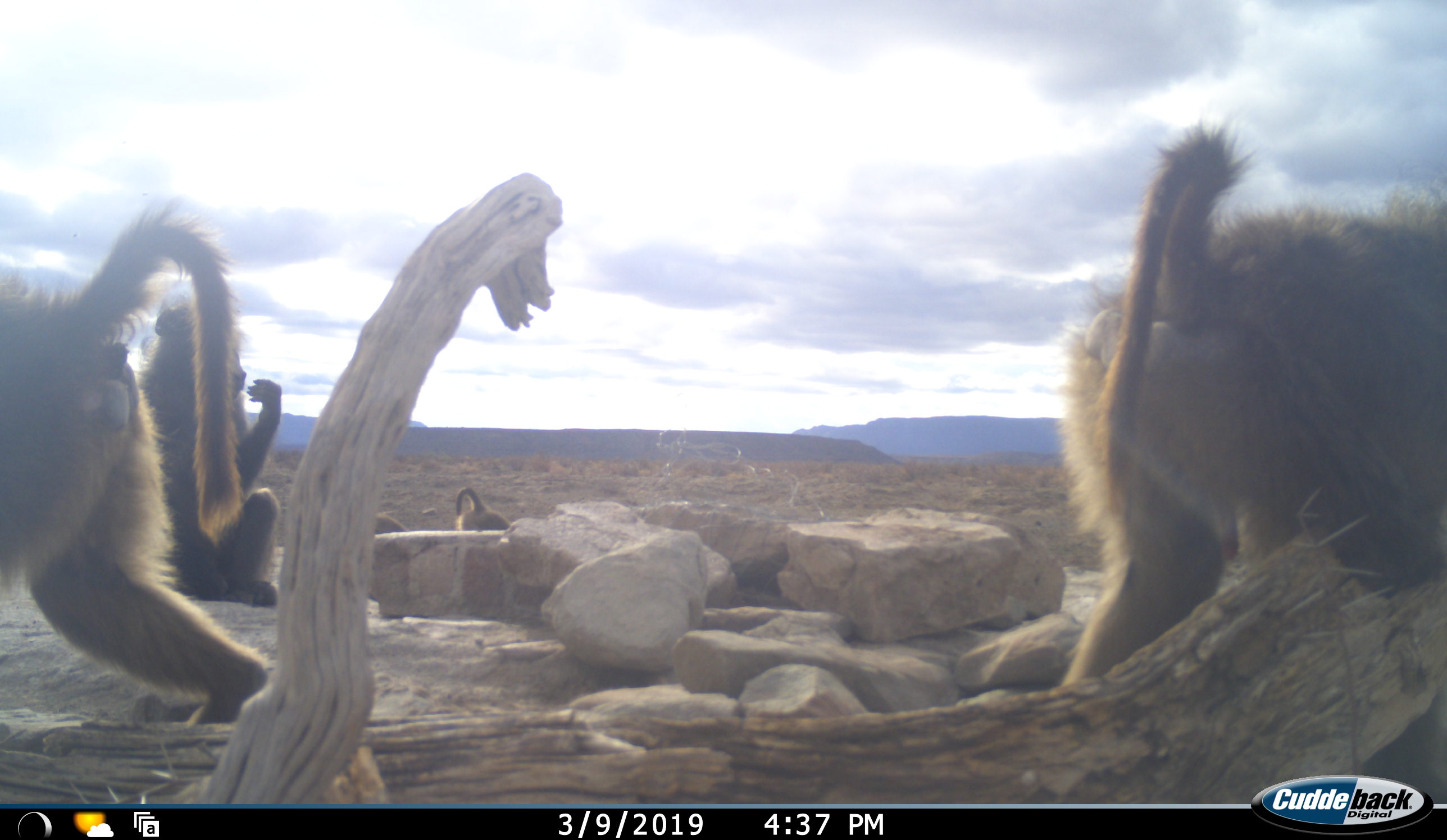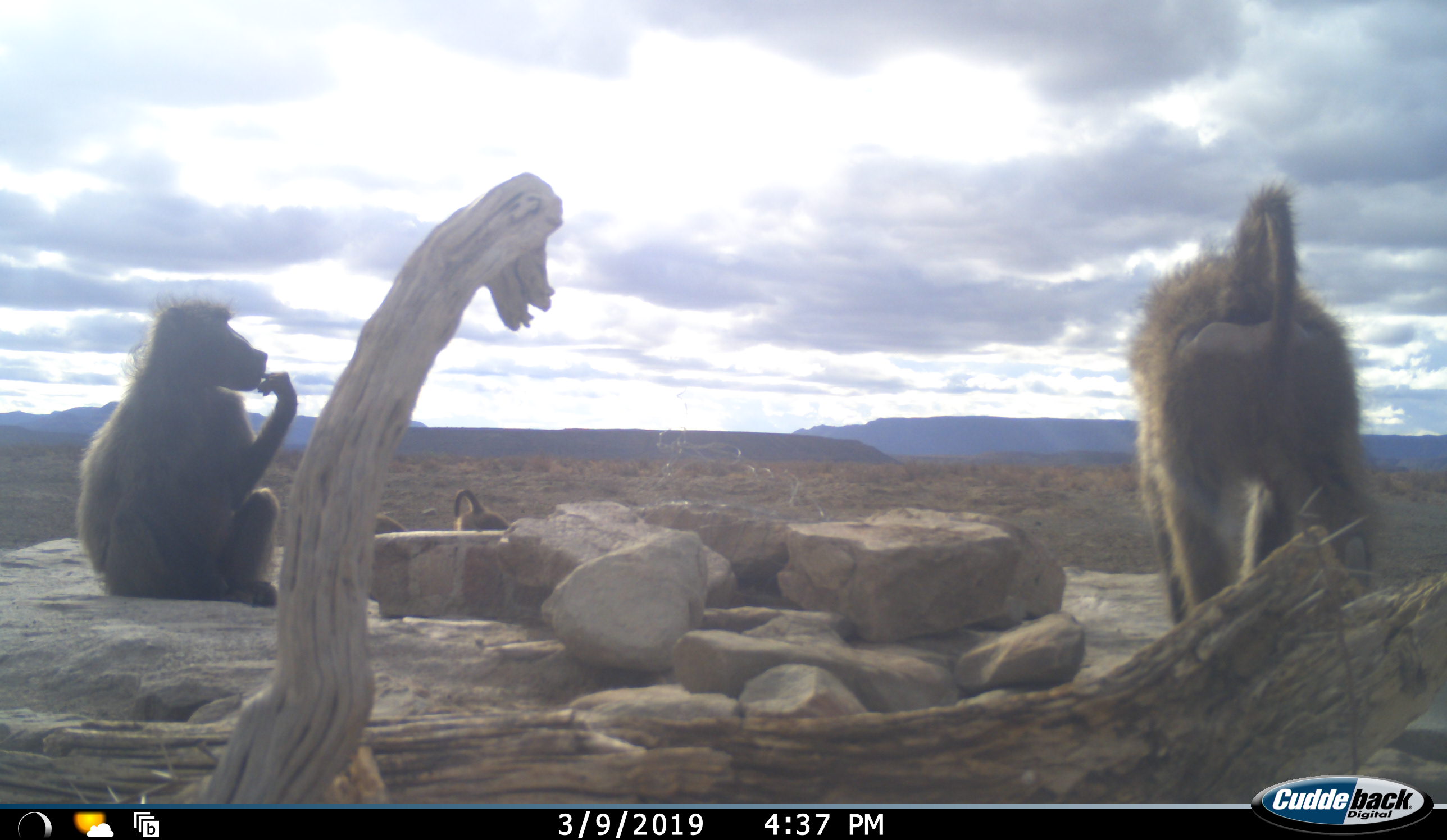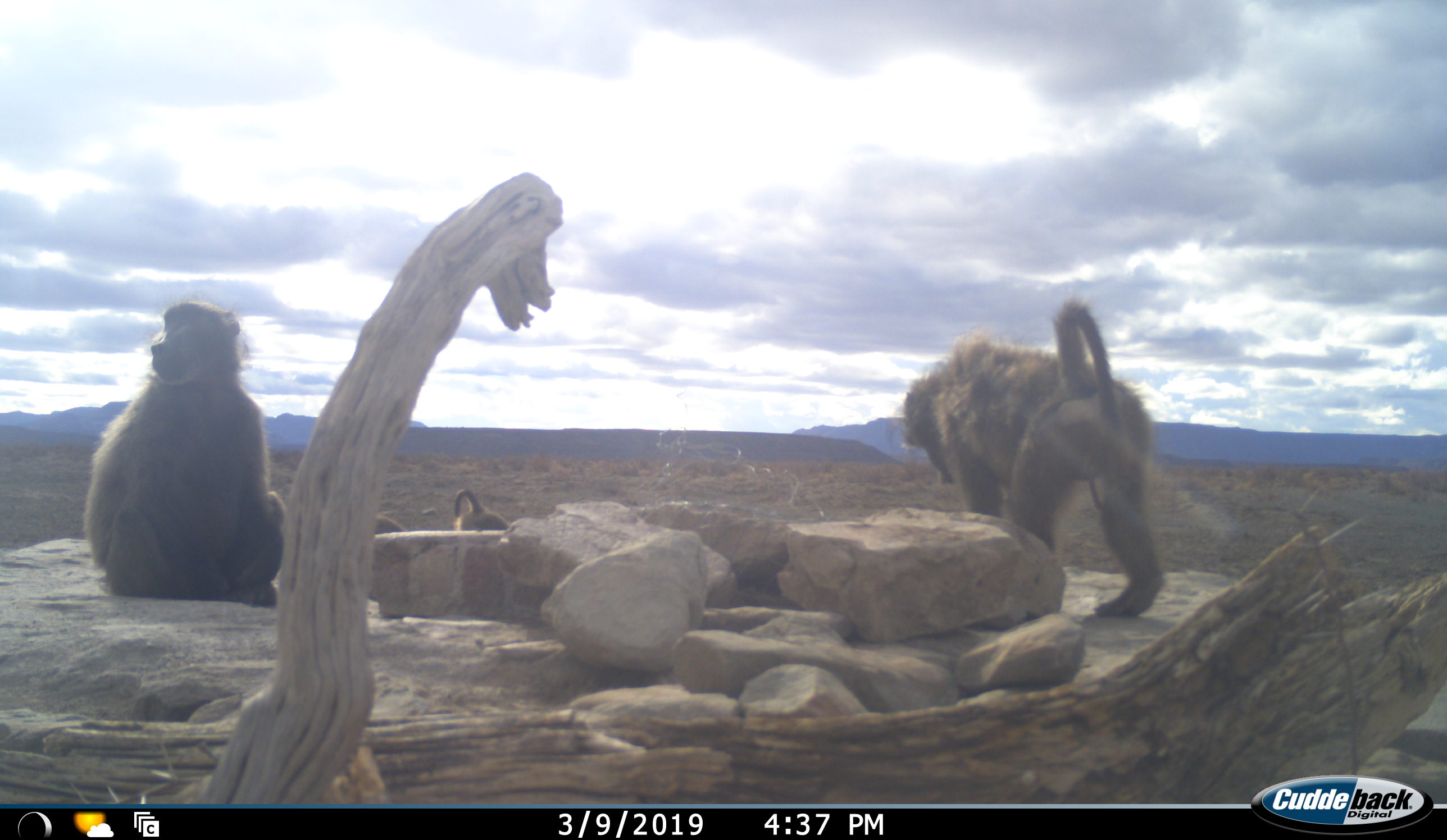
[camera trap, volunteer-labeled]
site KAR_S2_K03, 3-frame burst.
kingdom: Animalia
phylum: Chordata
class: Mammalia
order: Primates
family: Cercopithecidae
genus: Papio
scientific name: Papio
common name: baboon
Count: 5.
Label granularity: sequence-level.